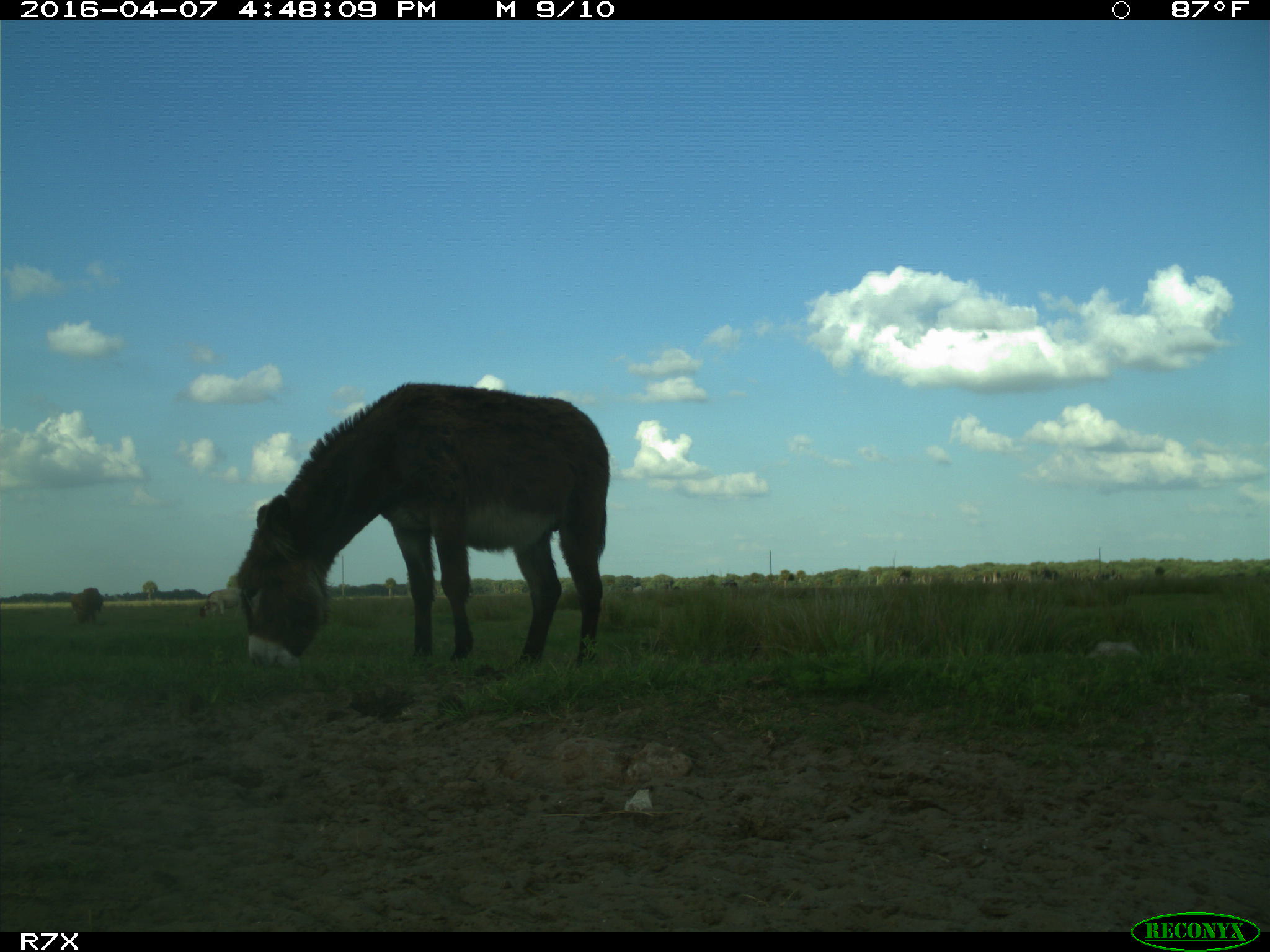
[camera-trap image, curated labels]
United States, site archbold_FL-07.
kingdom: Animalia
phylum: Chordata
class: Mammalia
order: Artiodactyla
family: Bovidae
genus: Bos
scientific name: Bos taurus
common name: domestic cow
Bos taurus (domestic cow).